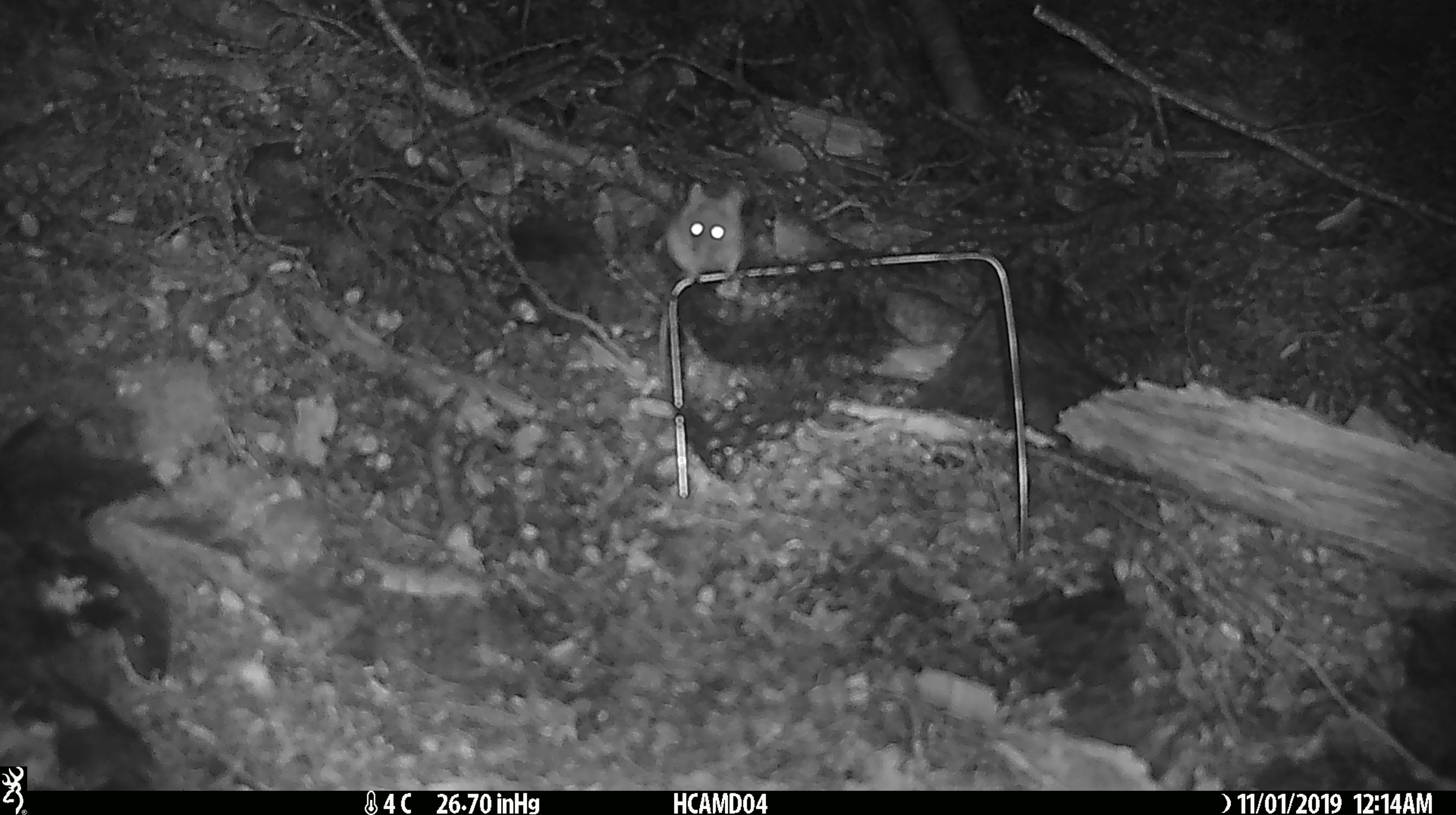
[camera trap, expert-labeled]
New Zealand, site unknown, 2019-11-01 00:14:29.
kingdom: Animalia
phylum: Chordata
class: Mammalia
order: Rodentia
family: Muridae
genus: Mus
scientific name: Mus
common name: mouse